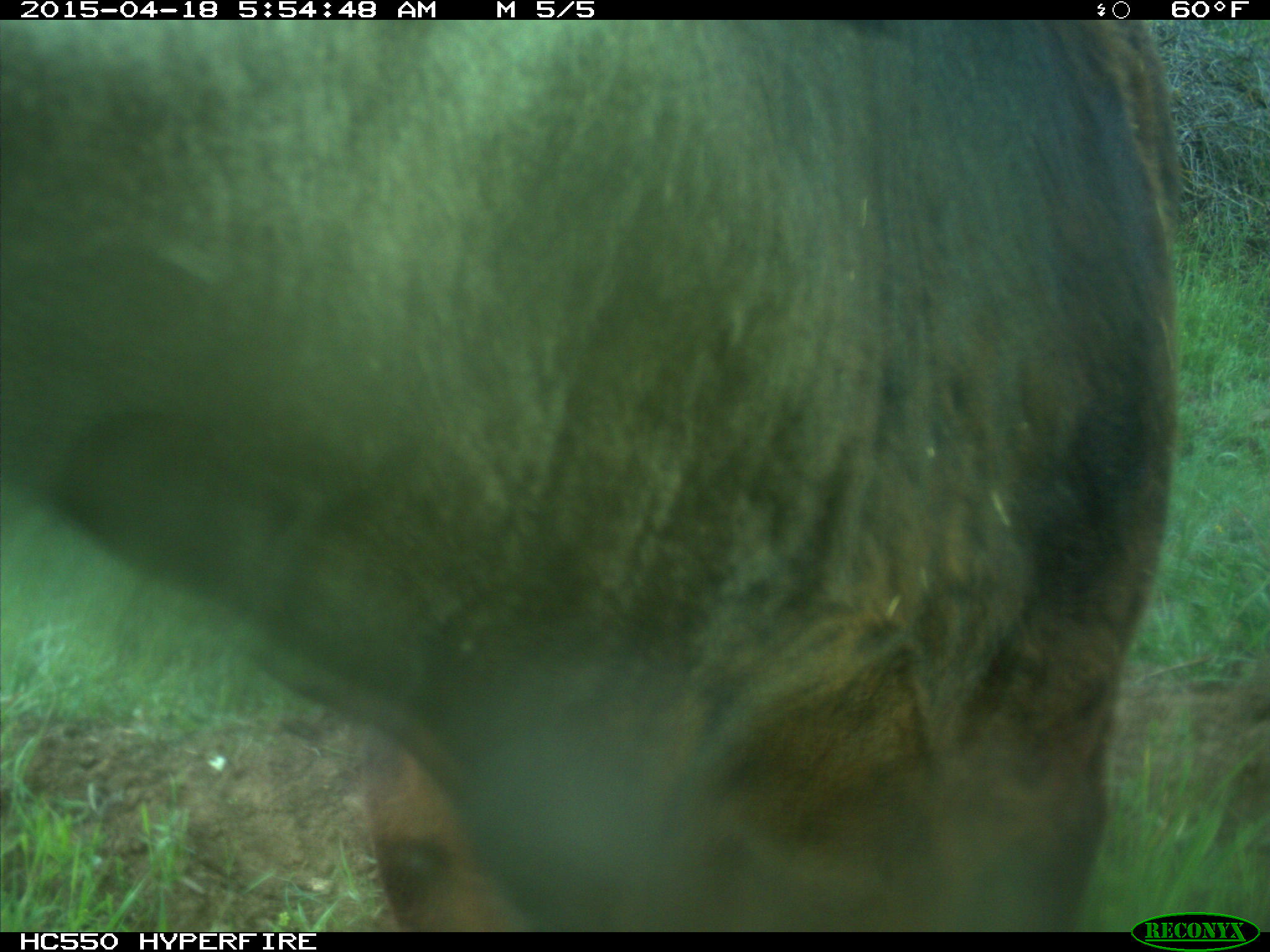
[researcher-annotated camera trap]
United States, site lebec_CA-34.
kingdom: Animalia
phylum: Chordata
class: Mammalia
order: Artiodactyla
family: Bovidae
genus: Bos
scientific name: Bos taurus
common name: domestic cow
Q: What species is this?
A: Bos taurus (domestic cow).